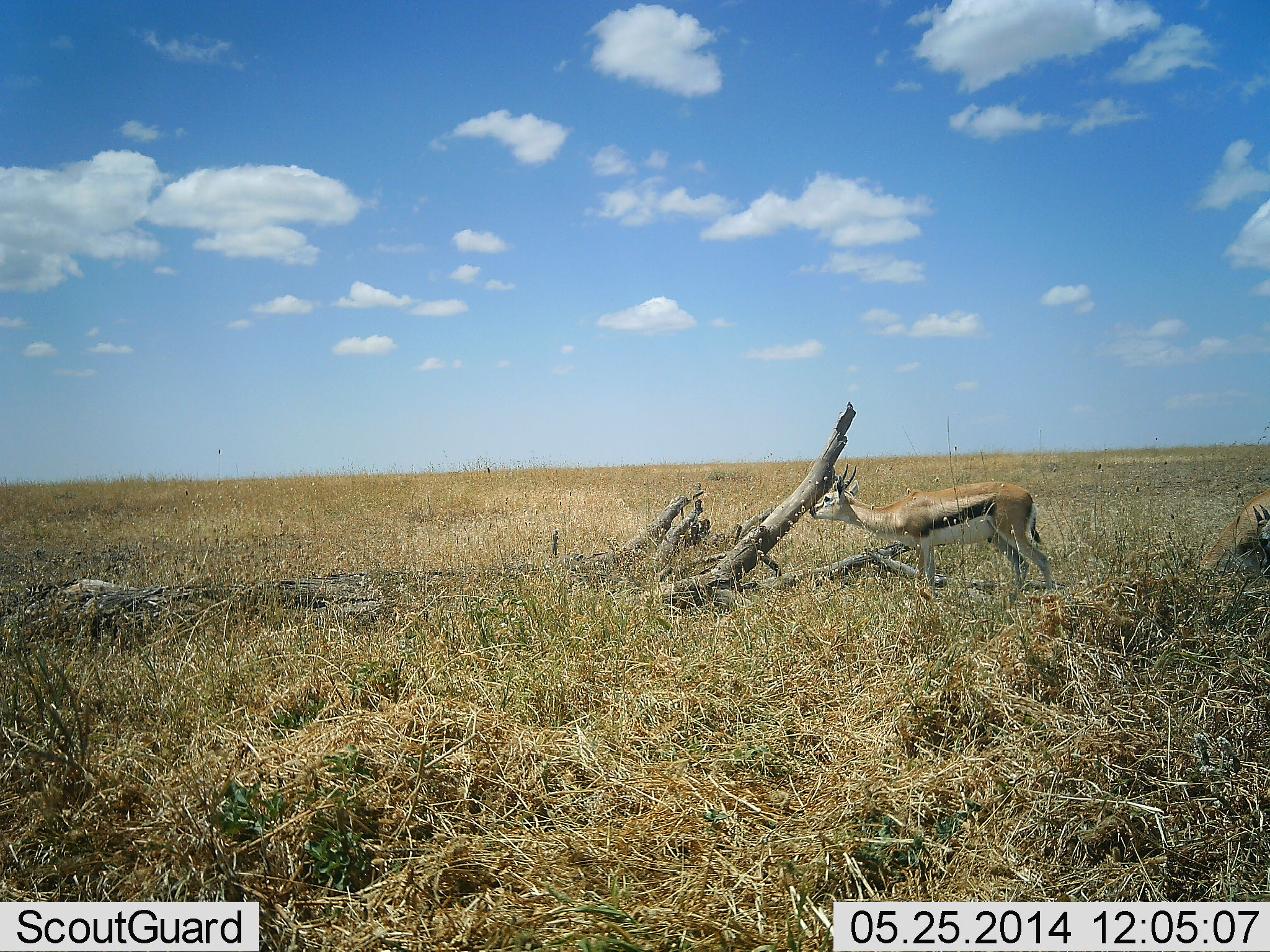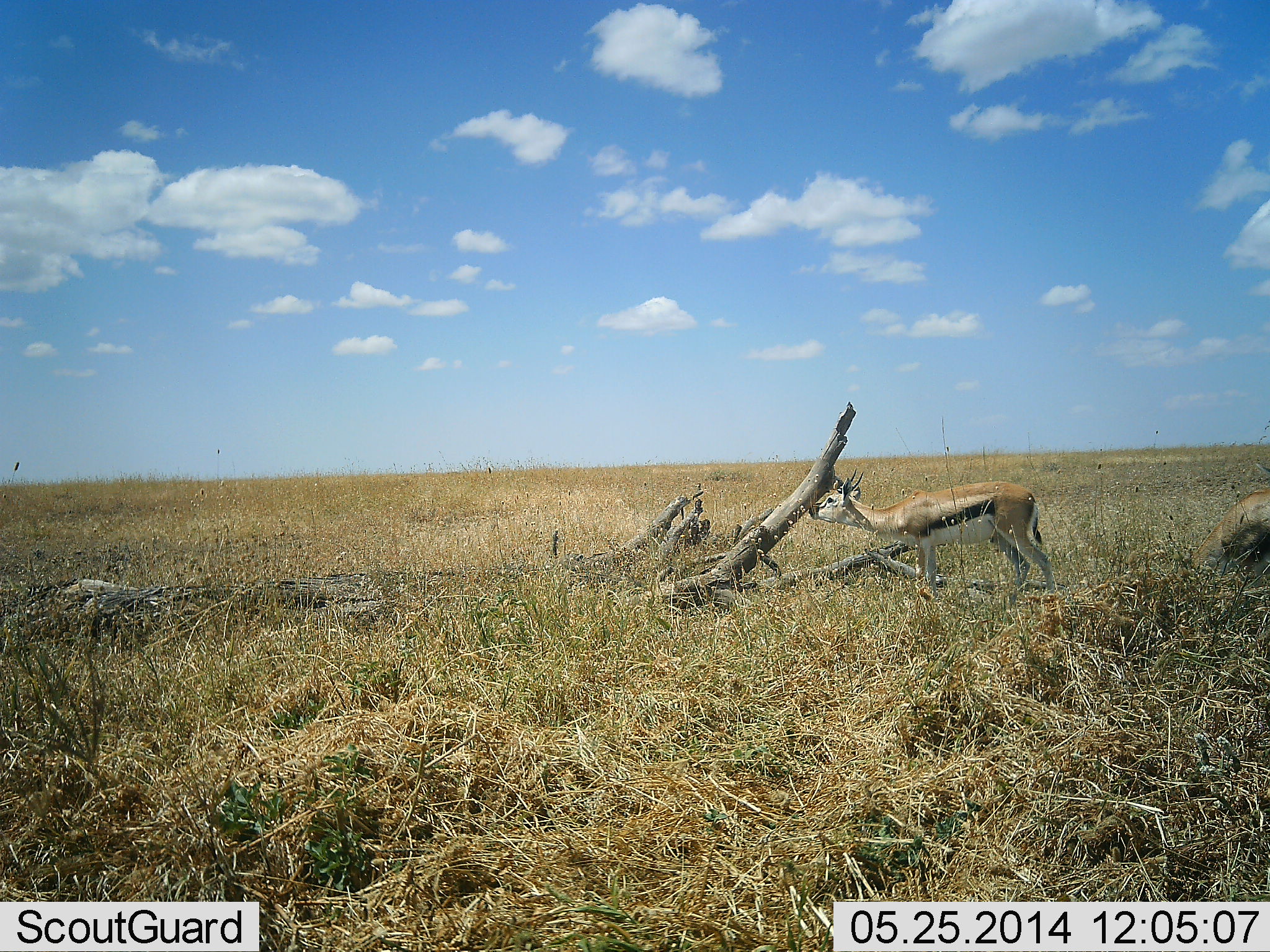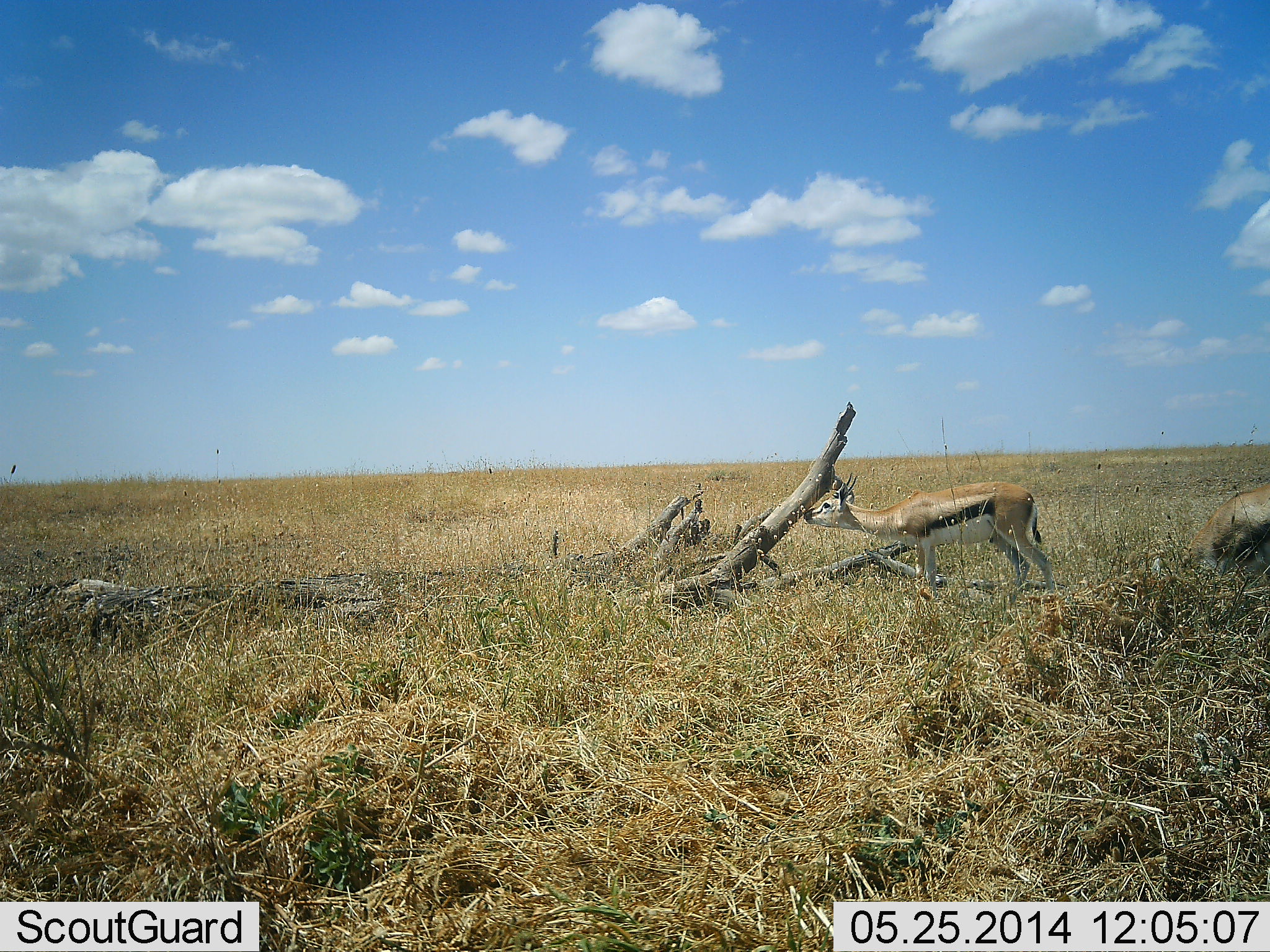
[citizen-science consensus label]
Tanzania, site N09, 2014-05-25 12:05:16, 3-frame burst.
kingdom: Animalia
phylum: Chordata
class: Mammalia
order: Artiodactyla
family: Bovidae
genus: Eudorcas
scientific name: Eudorcas thomsonii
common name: thomson's gazelle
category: gazellethomsons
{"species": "gazellethomsons (thomson's gazelle) (Eudorcas thomsonii)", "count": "2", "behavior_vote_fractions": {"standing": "100%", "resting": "0%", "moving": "10%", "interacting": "0%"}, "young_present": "0%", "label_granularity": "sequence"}